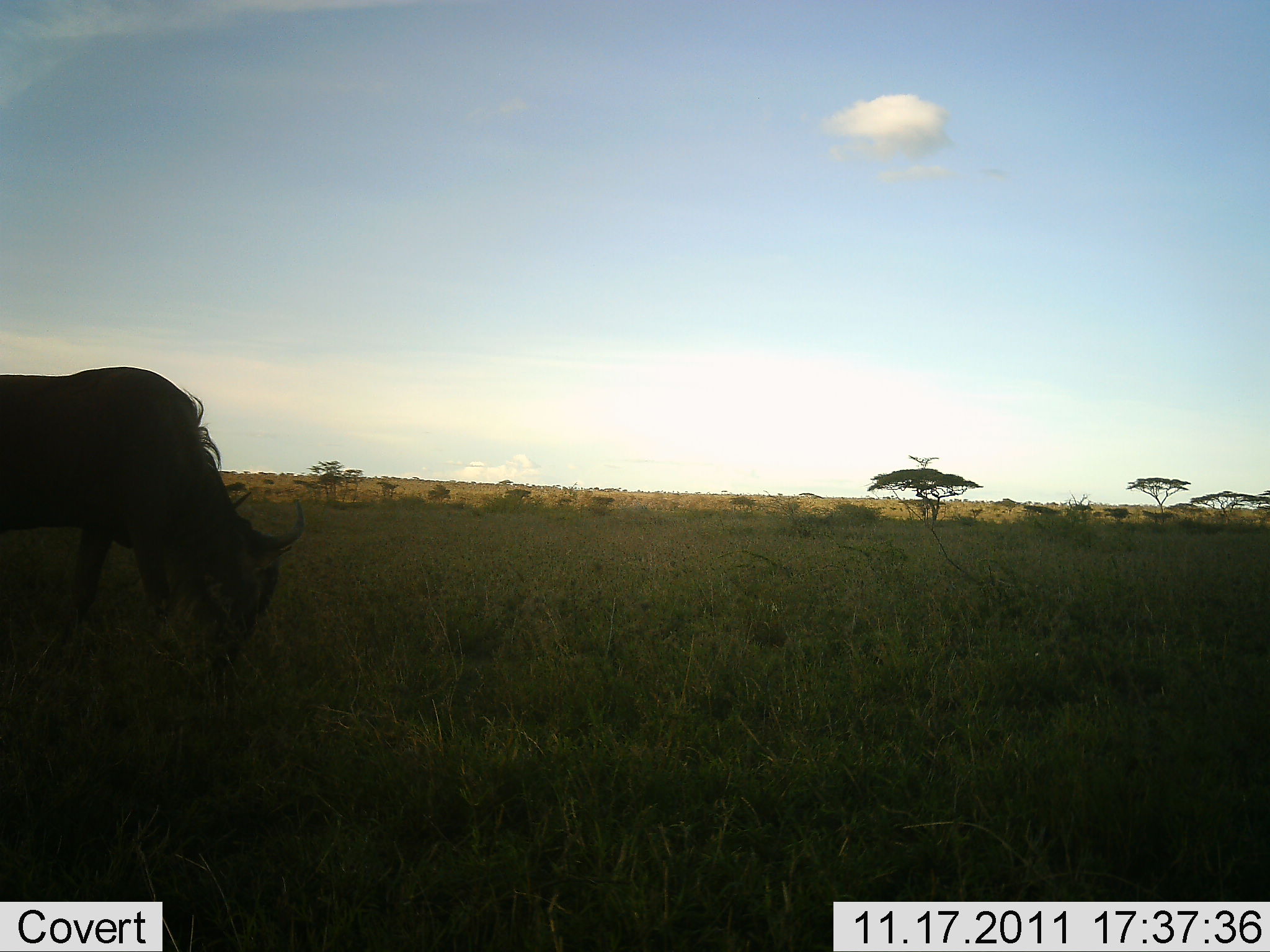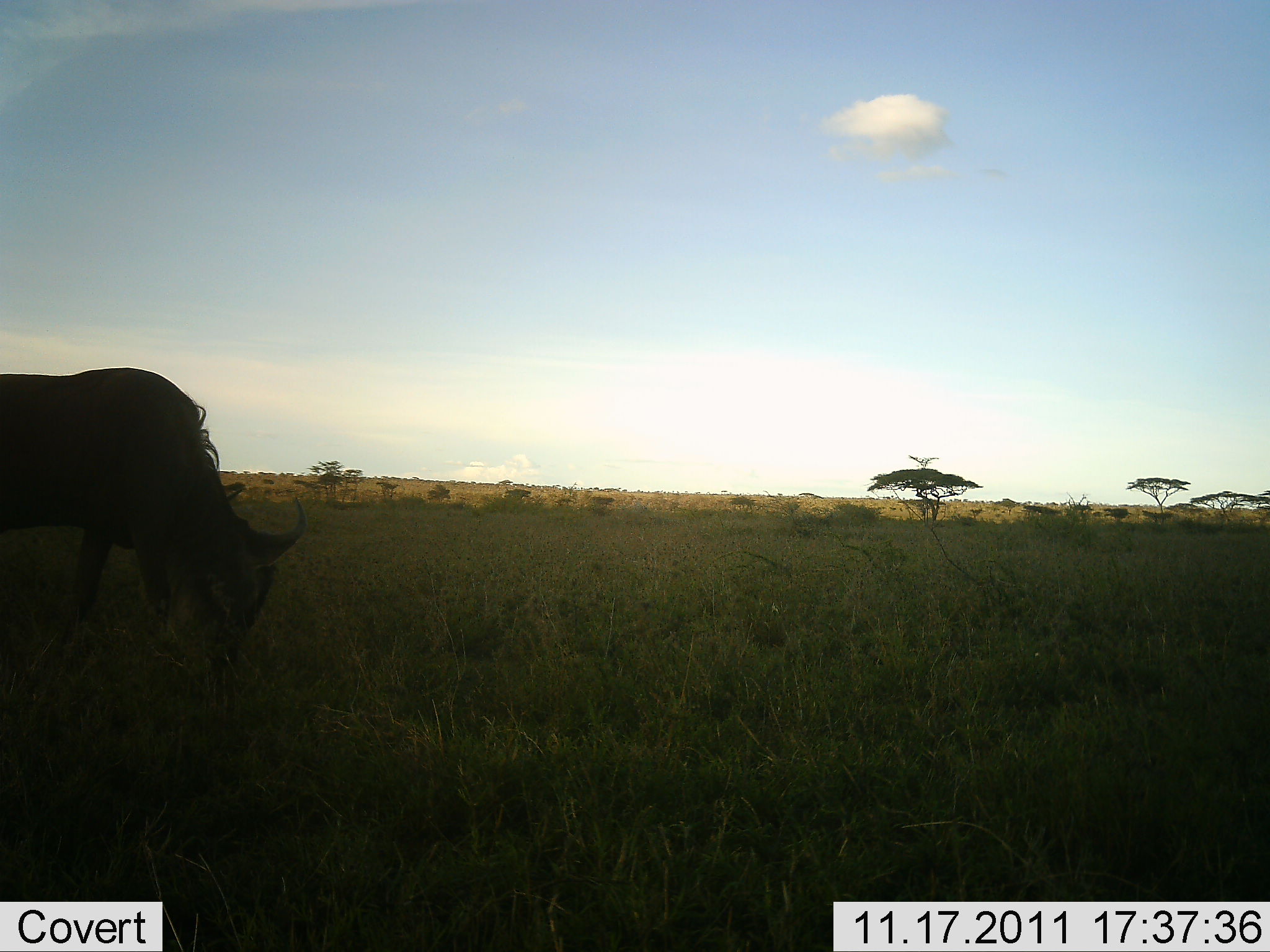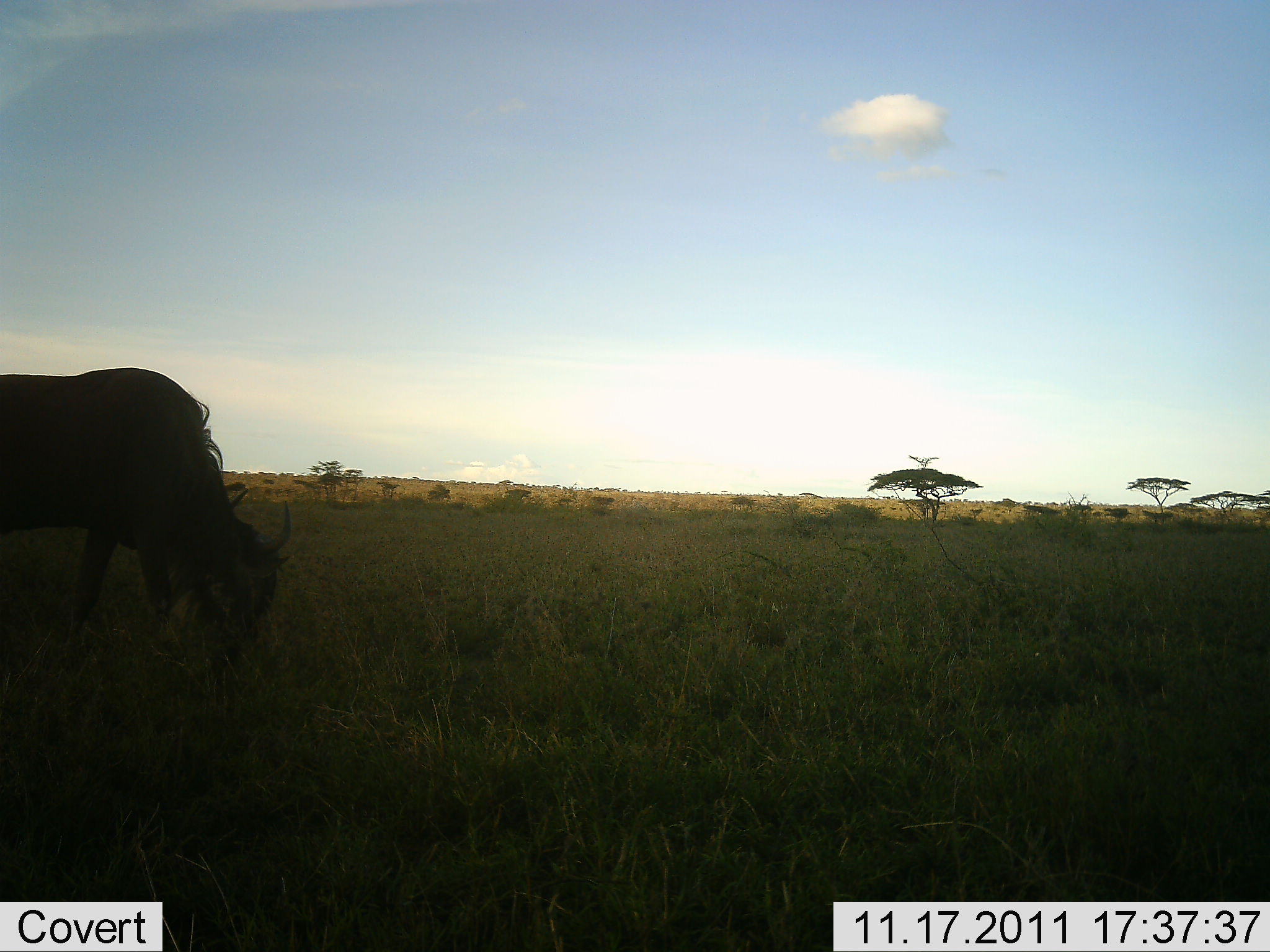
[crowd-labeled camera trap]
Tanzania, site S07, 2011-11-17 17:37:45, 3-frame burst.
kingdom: Animalia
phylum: Chordata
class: Mammalia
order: Artiodactyla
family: Bovidae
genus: Connochaetes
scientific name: Connochaetes taurinus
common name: blue wildebeest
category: wildebeest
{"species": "wildebeest (blue wildebeest) (Connochaetes taurinus)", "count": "1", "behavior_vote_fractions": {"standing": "27%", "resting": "0%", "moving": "0%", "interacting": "0%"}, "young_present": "0%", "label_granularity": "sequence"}